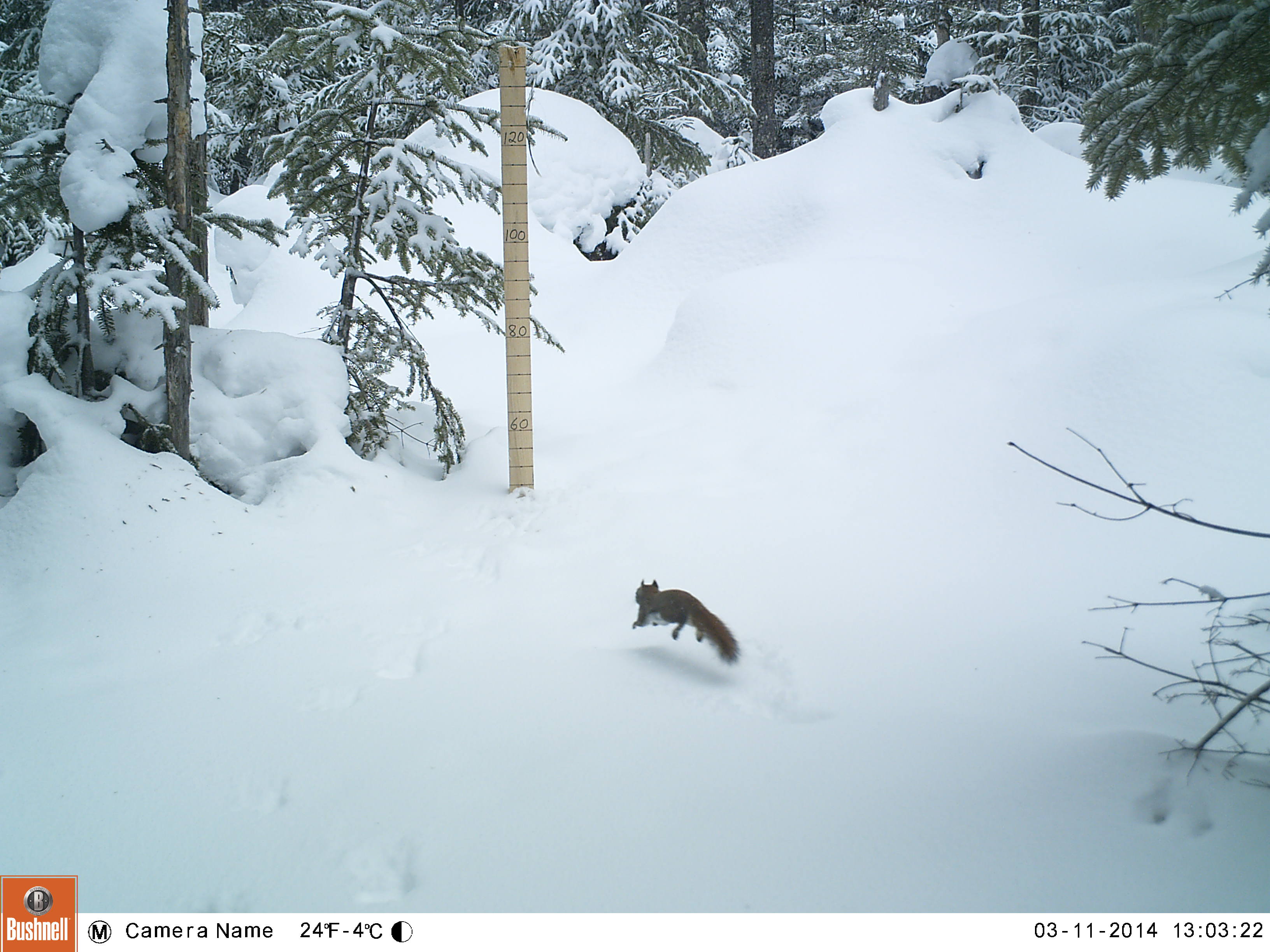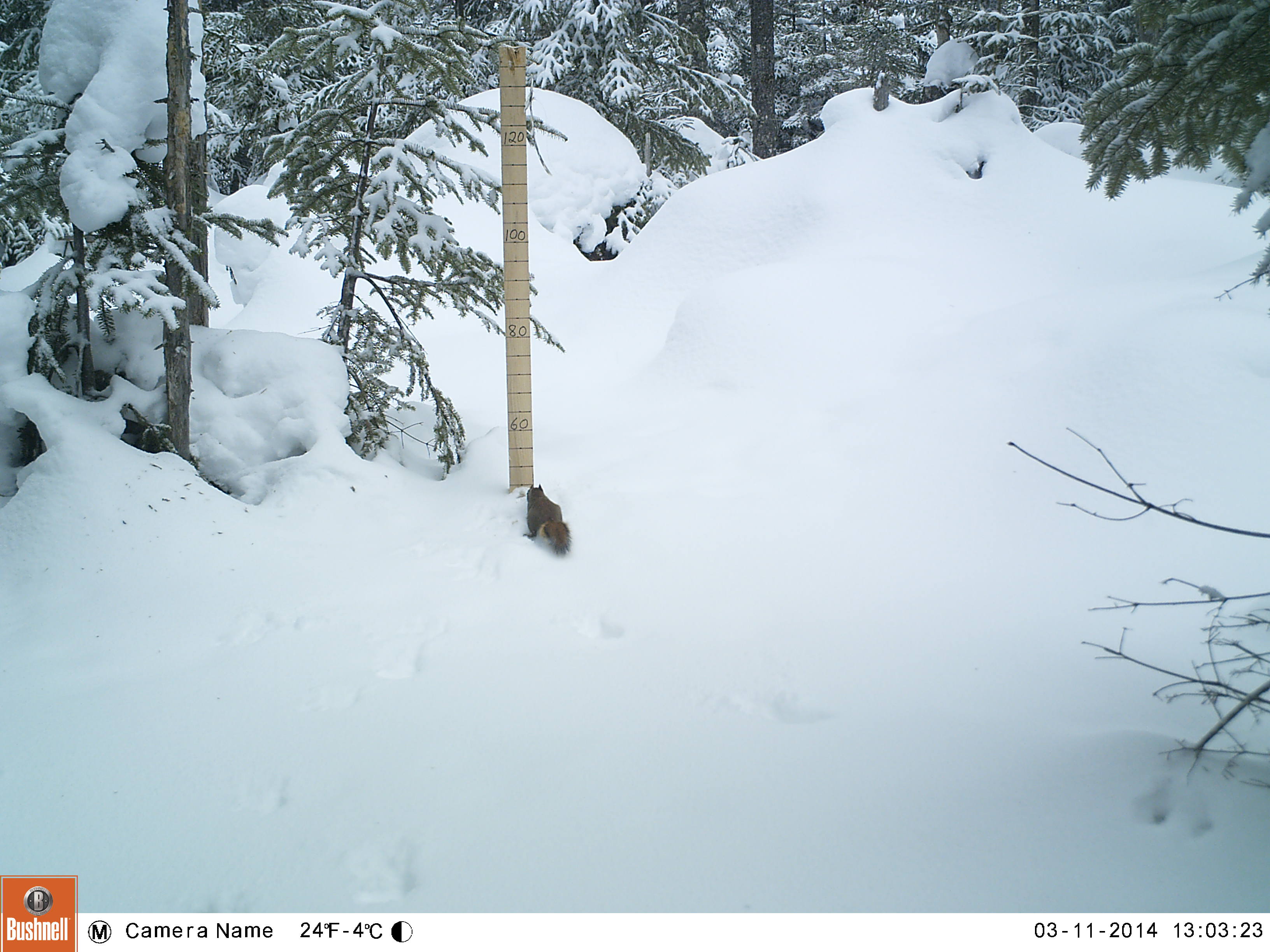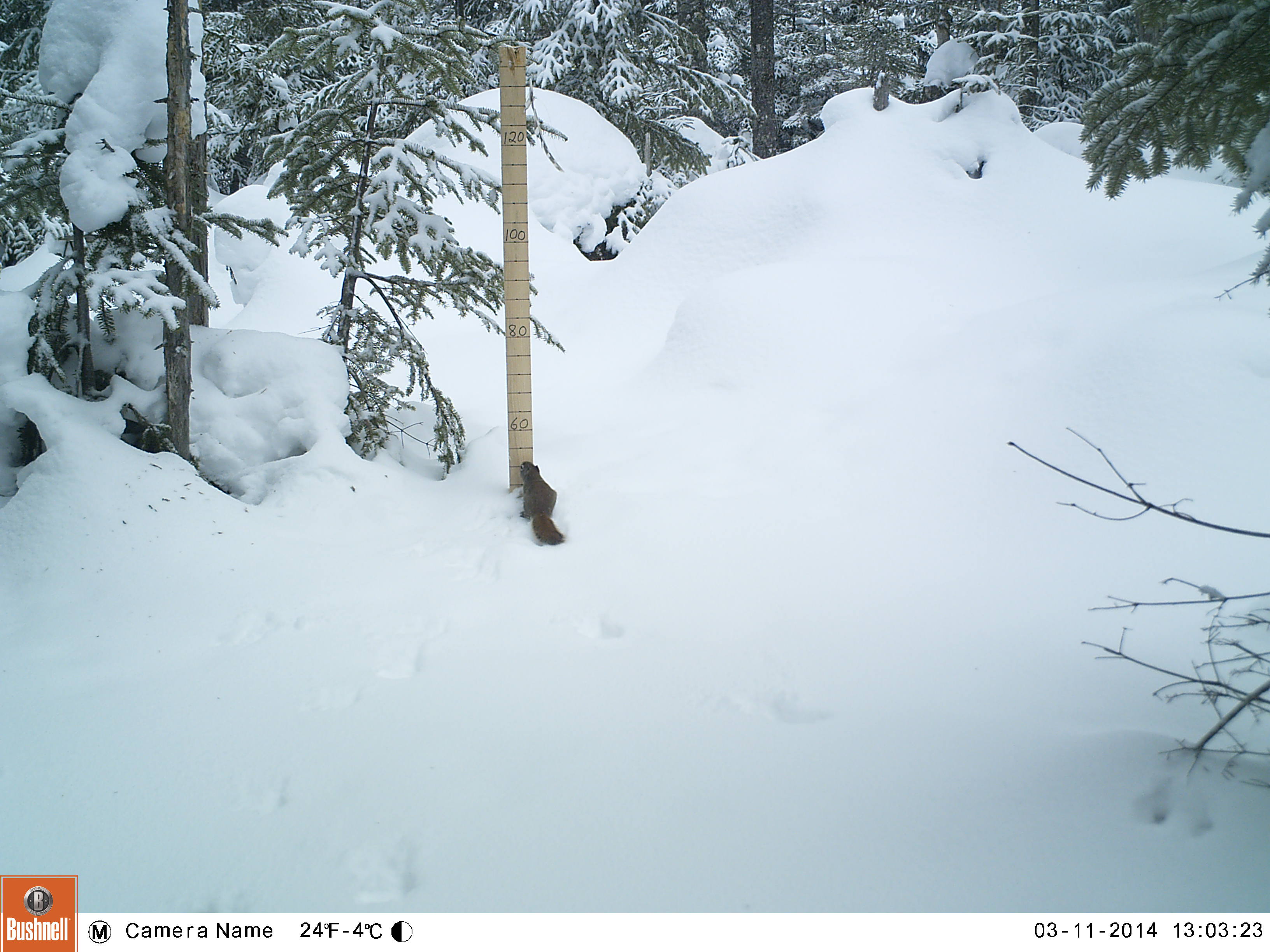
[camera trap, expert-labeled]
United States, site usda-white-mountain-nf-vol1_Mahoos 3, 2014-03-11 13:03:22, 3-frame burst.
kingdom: Animalia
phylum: Chordata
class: Mammalia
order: Rodentia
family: Sciuridae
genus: Tamiasciurus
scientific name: Tamiasciurus hudsonicus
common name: red squirrel